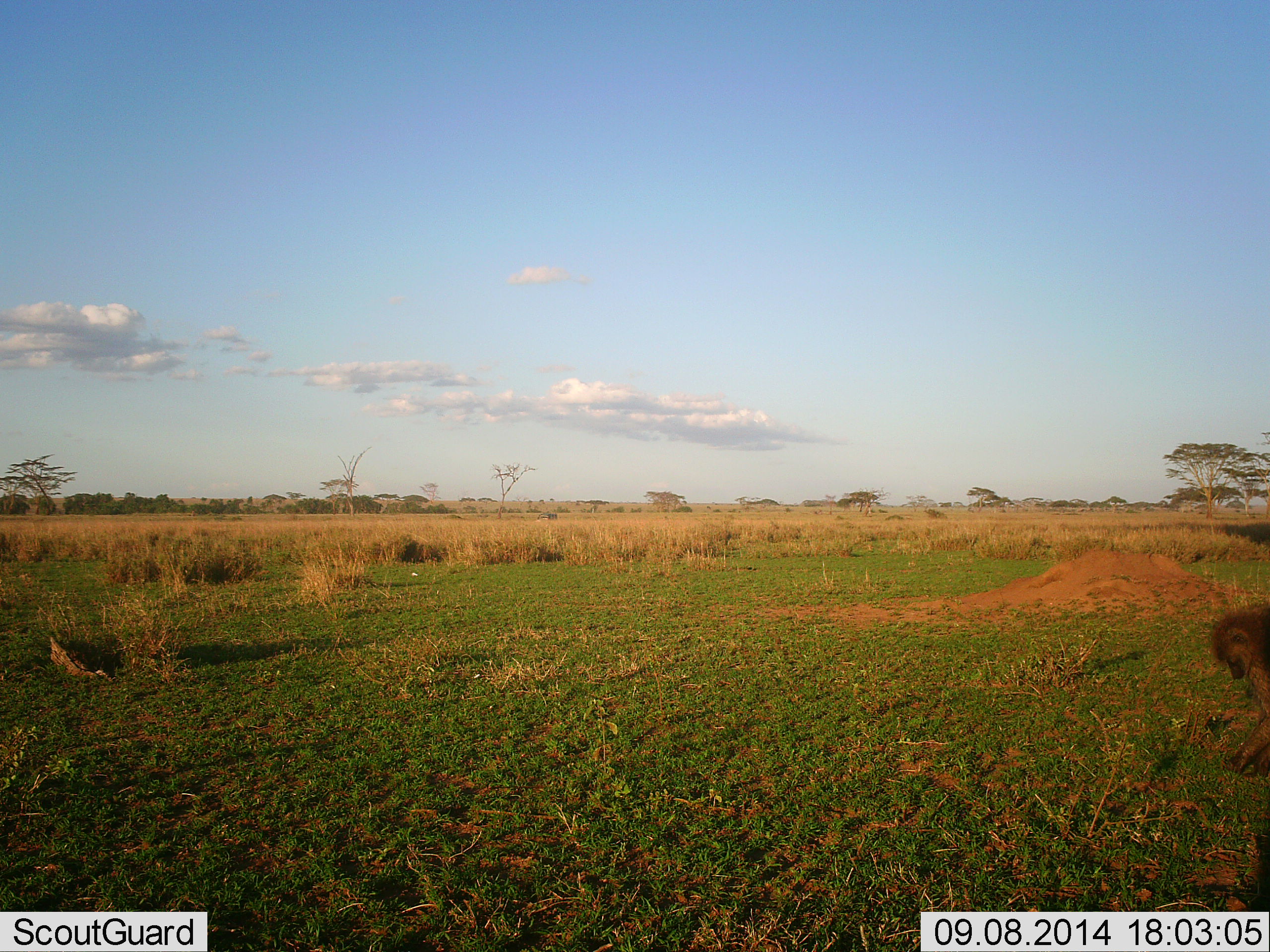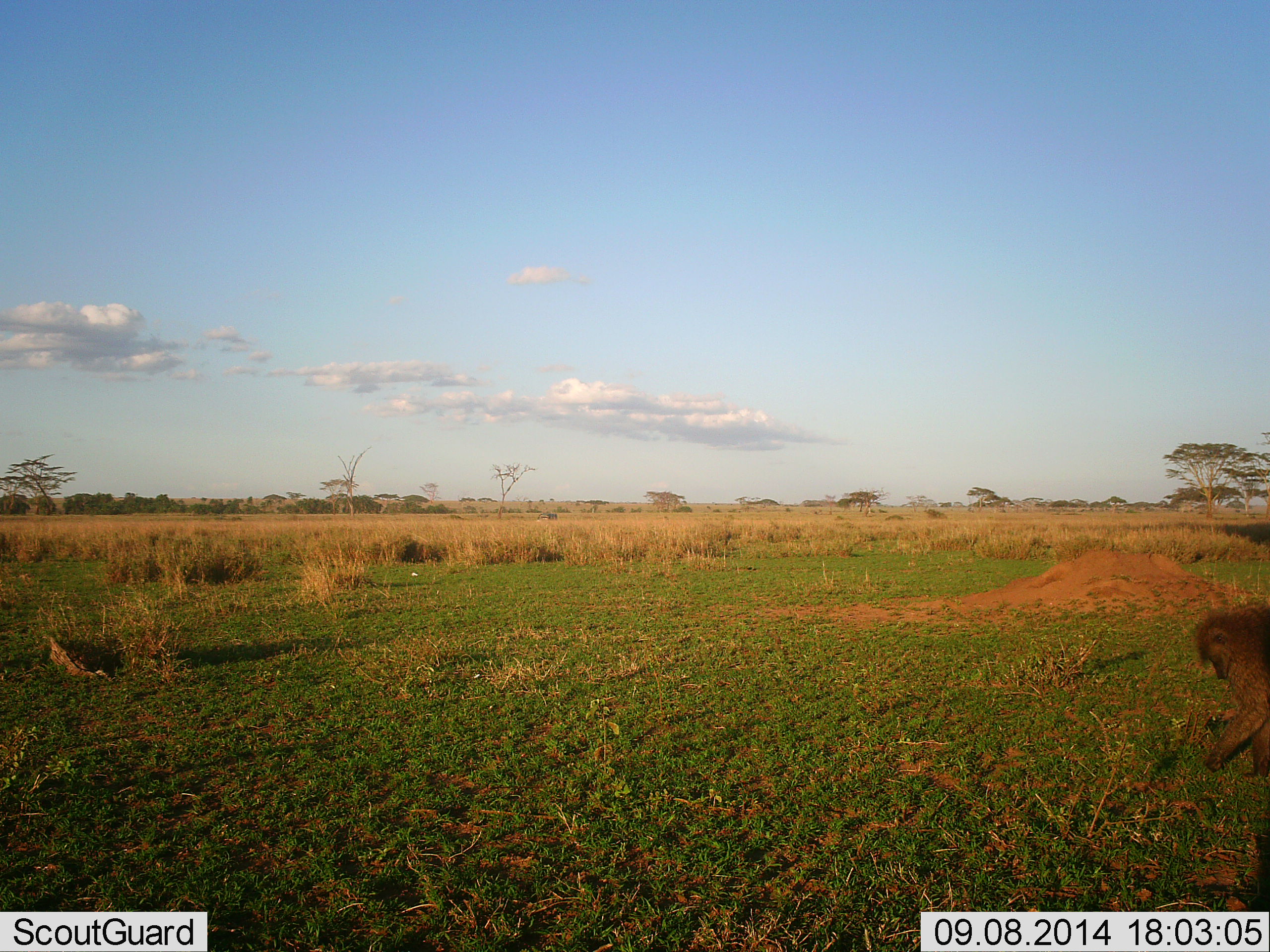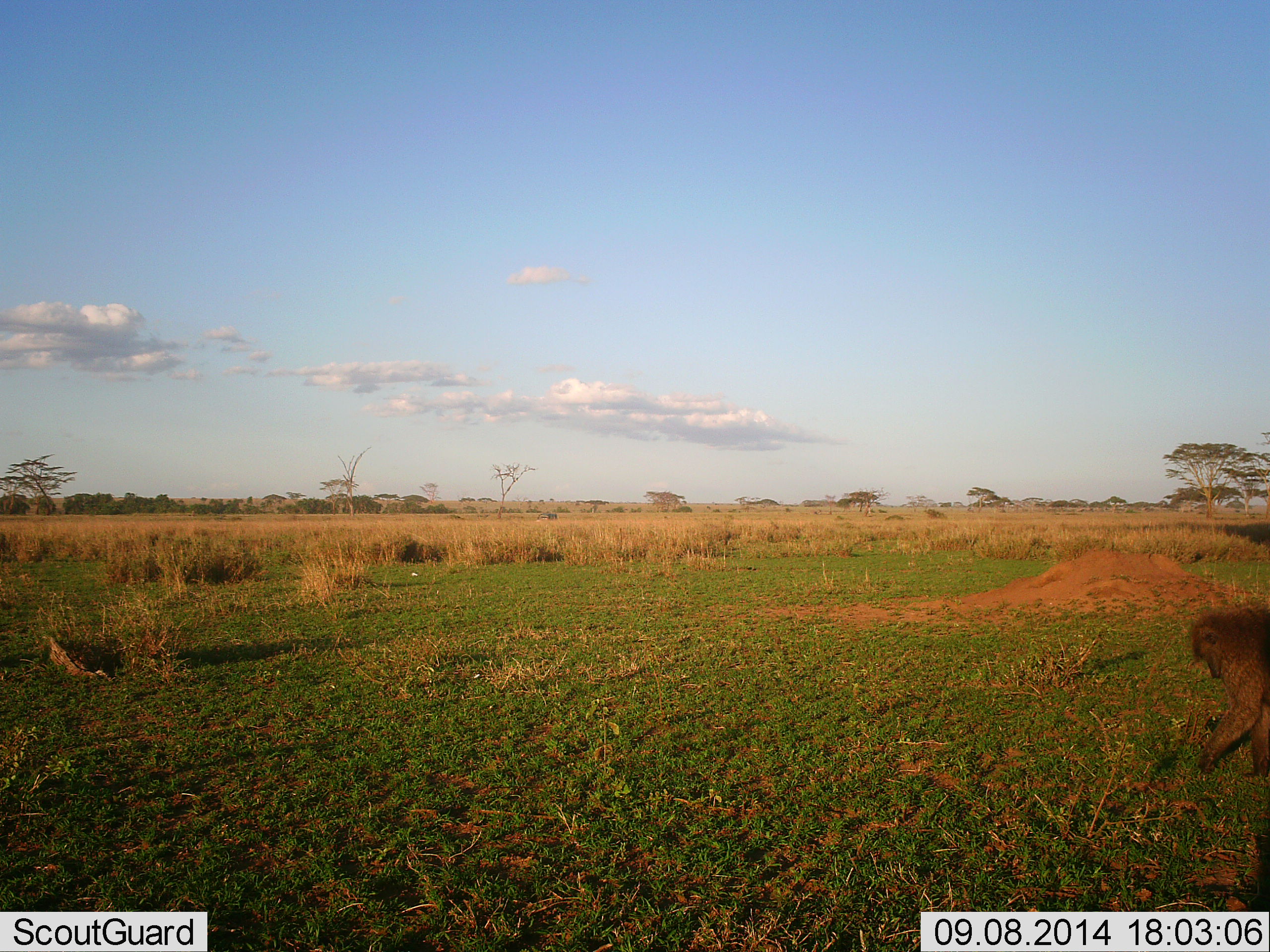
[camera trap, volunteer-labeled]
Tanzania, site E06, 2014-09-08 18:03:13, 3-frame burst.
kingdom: Animalia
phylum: Chordata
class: Mammalia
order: Primates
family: Cercopithecidae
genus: Papio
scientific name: Papio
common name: baboon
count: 1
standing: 20%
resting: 10%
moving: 40%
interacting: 0%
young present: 0%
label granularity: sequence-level